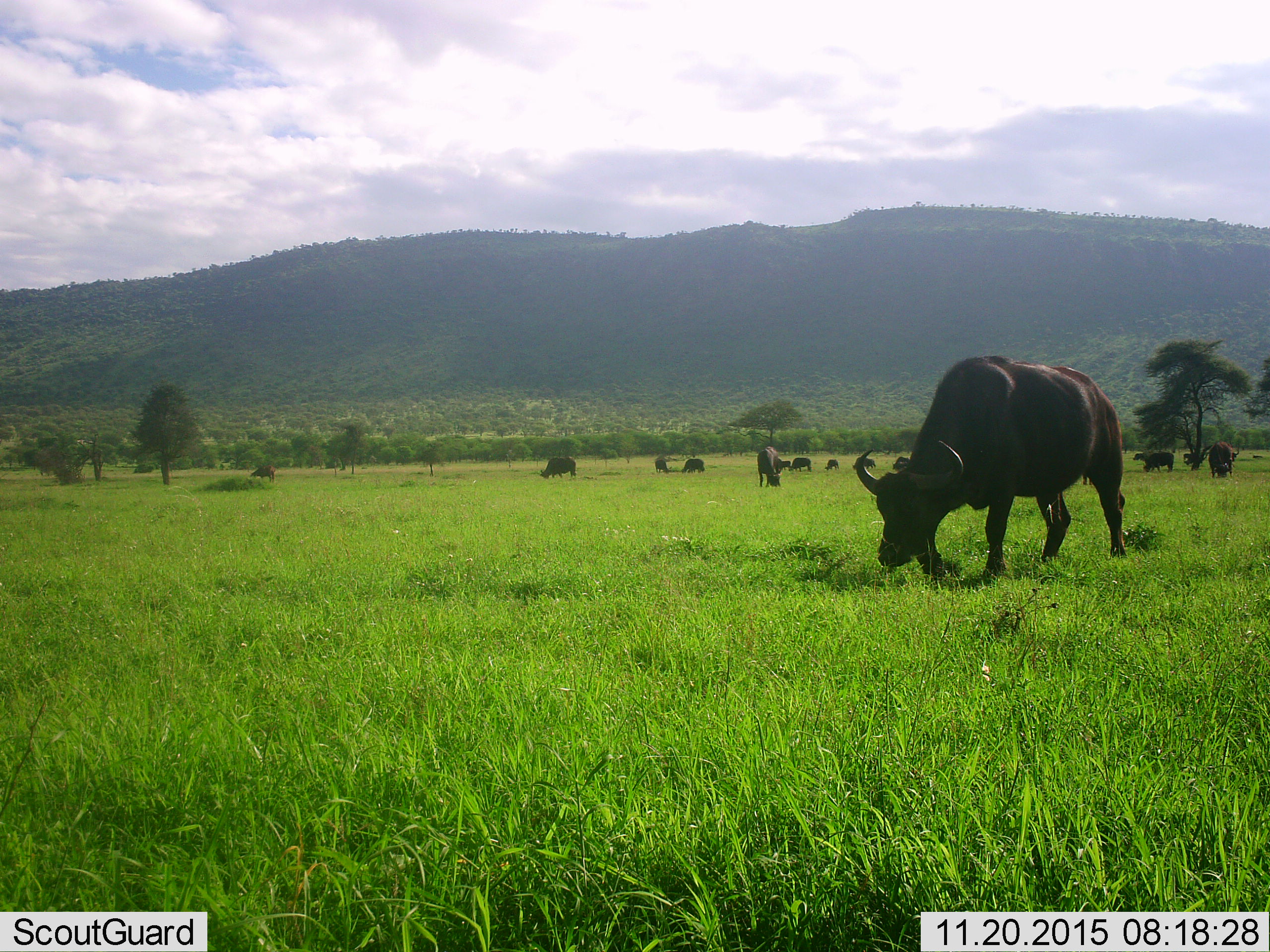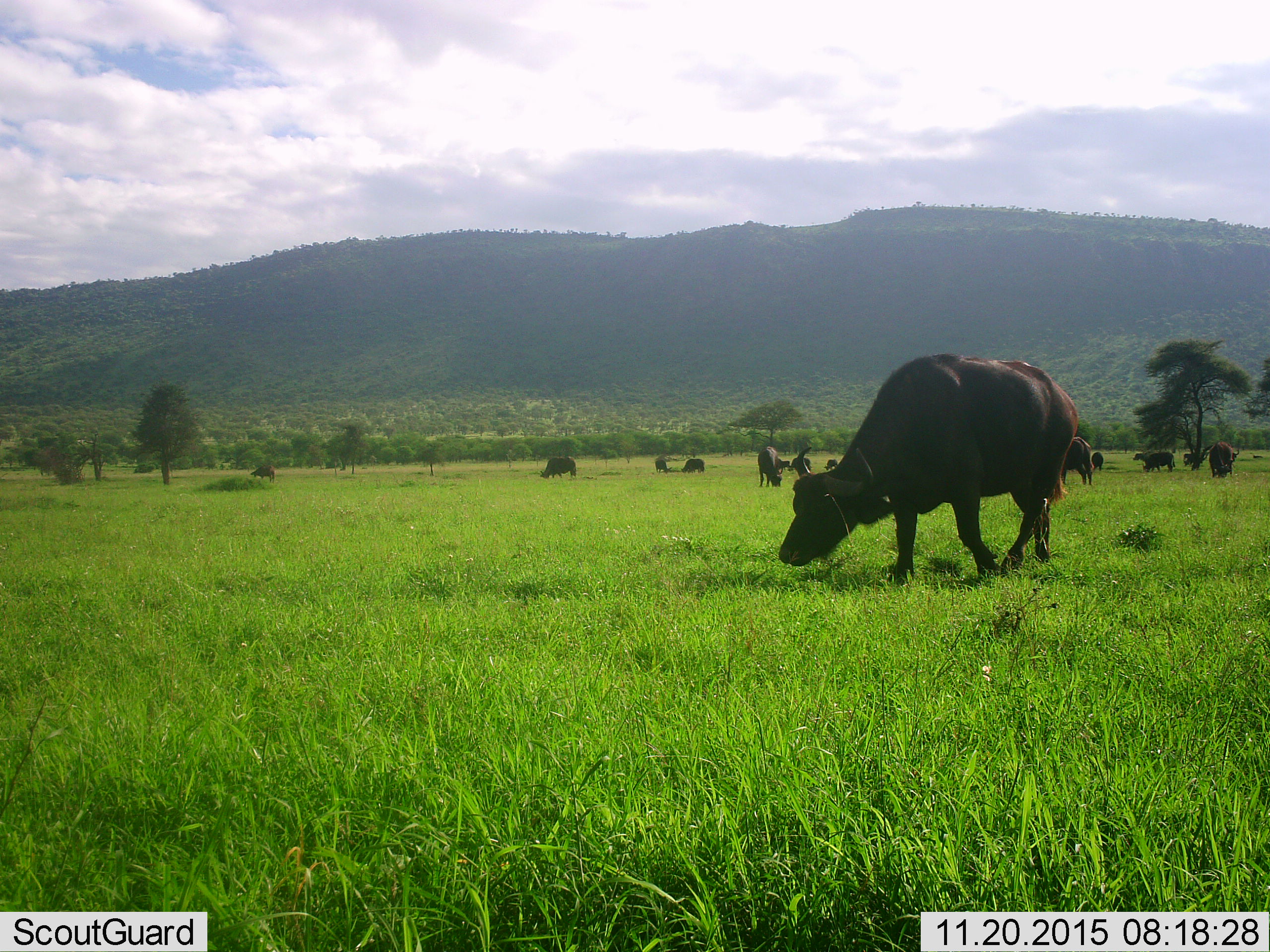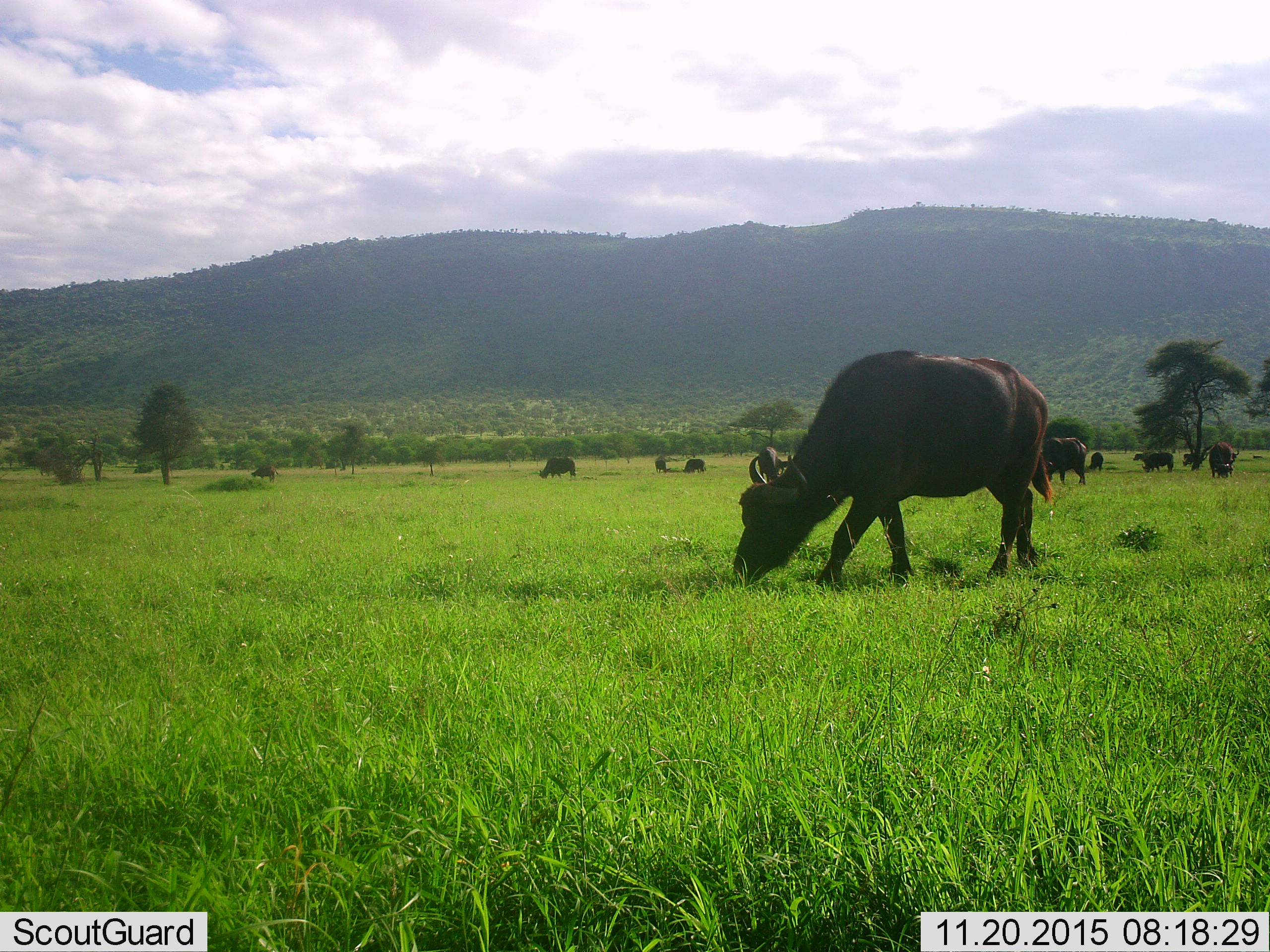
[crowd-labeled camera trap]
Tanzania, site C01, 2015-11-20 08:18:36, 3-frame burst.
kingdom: Animalia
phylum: Chordata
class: Mammalia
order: Artiodactyla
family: Bovidae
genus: Syncerus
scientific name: Syncerus caffer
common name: cape buffalo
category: buffalo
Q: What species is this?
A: Buffalo (cape buffalo) (Syncerus caffer).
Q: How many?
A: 11-50.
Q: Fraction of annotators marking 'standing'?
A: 37%.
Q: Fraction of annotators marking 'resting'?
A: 5%.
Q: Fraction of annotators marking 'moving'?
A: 58%.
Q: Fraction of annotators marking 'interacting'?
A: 11%.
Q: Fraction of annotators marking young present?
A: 21%.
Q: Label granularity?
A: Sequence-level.